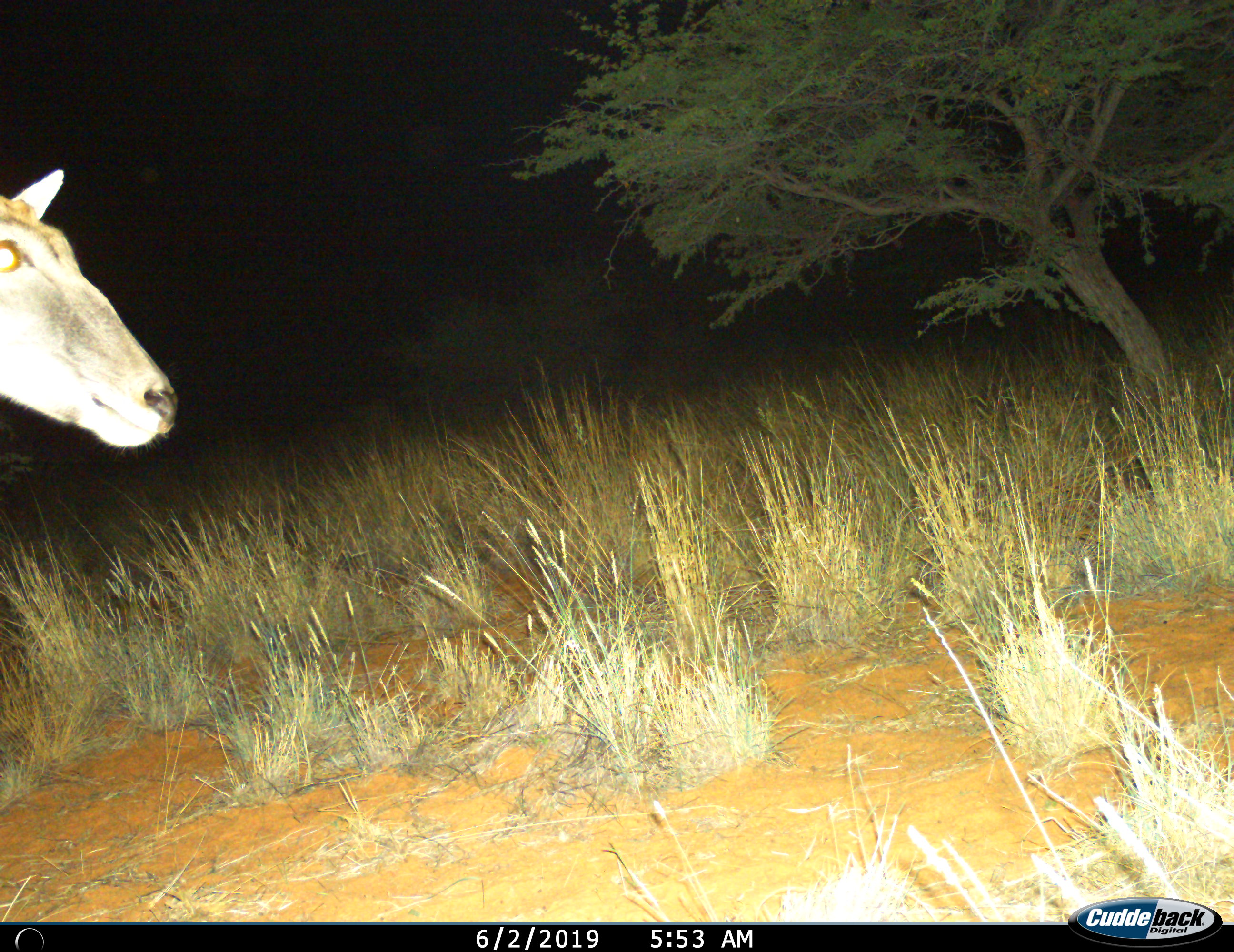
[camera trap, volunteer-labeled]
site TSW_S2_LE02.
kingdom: Animalia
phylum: Chordata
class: Mammalia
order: Artiodactyla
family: Bovidae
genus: Tragelaphus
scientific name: Tragelaphus oryx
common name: eland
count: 1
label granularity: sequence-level